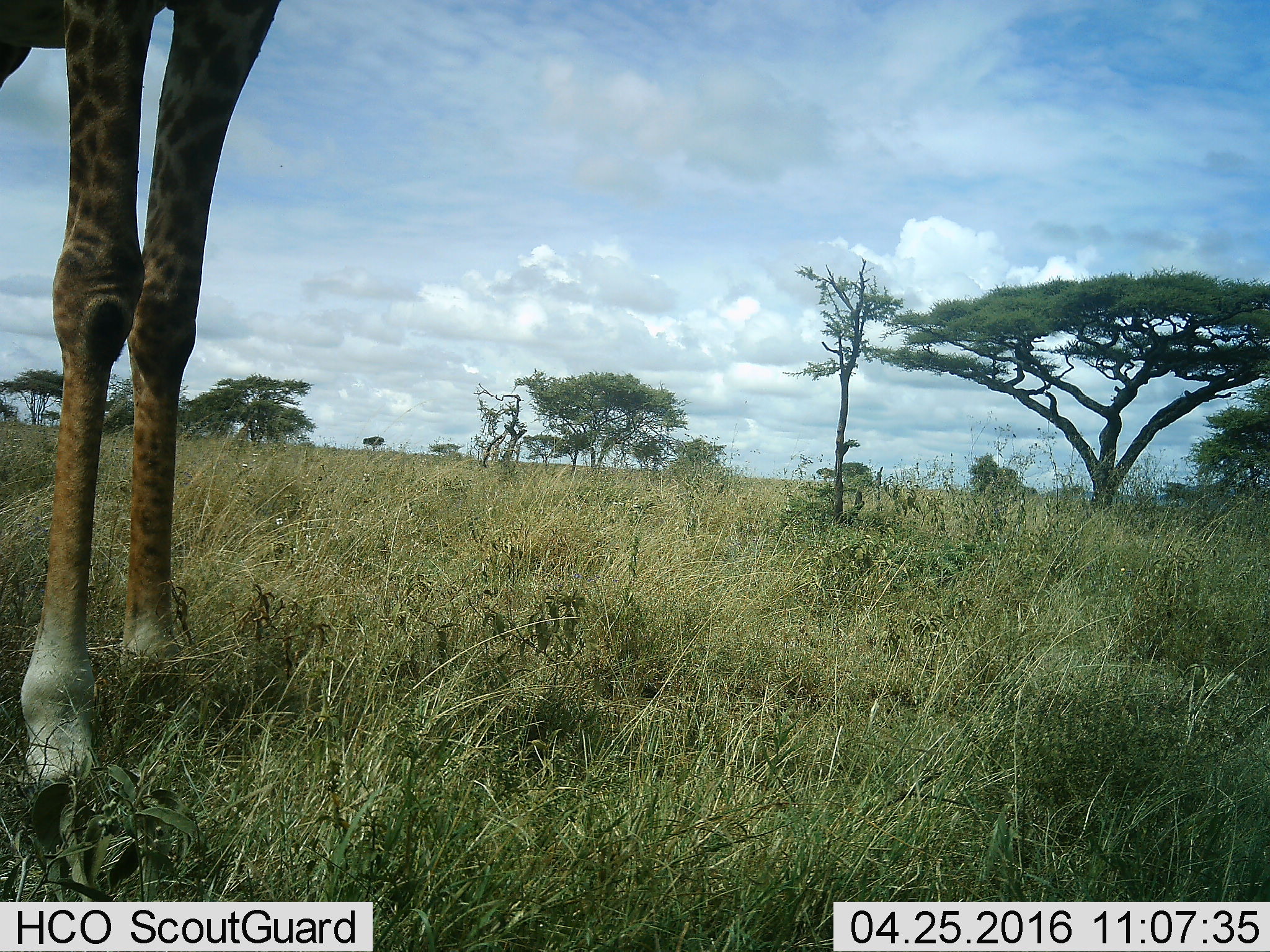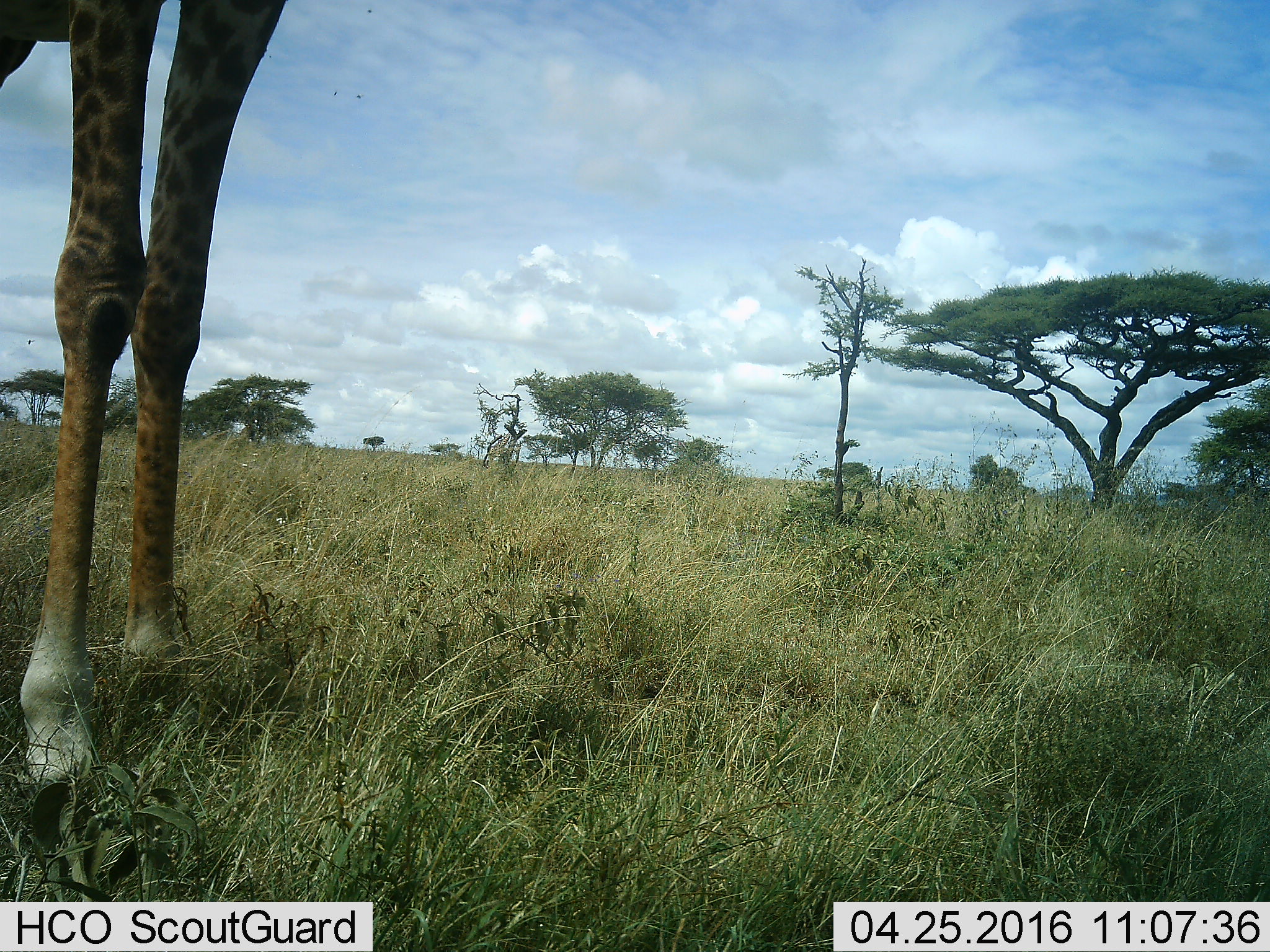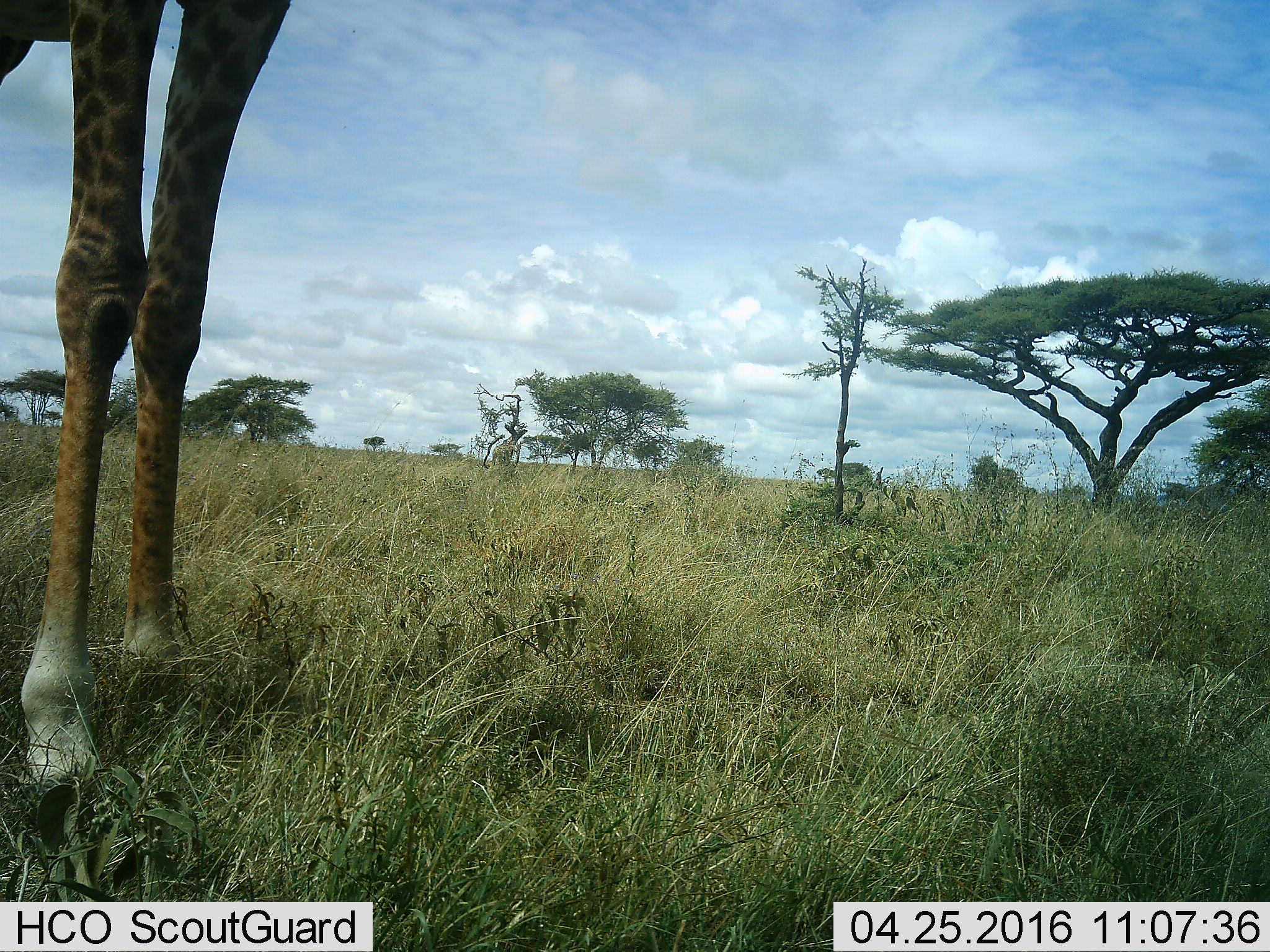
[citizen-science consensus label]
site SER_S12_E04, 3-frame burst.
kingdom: Animalia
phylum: Chordata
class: Mammalia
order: Artiodactyla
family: Giraffidae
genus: Giraffa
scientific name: Giraffa camelopardalis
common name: giraffe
Giraffe (Giraffa camelopardalis), count 1. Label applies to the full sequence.